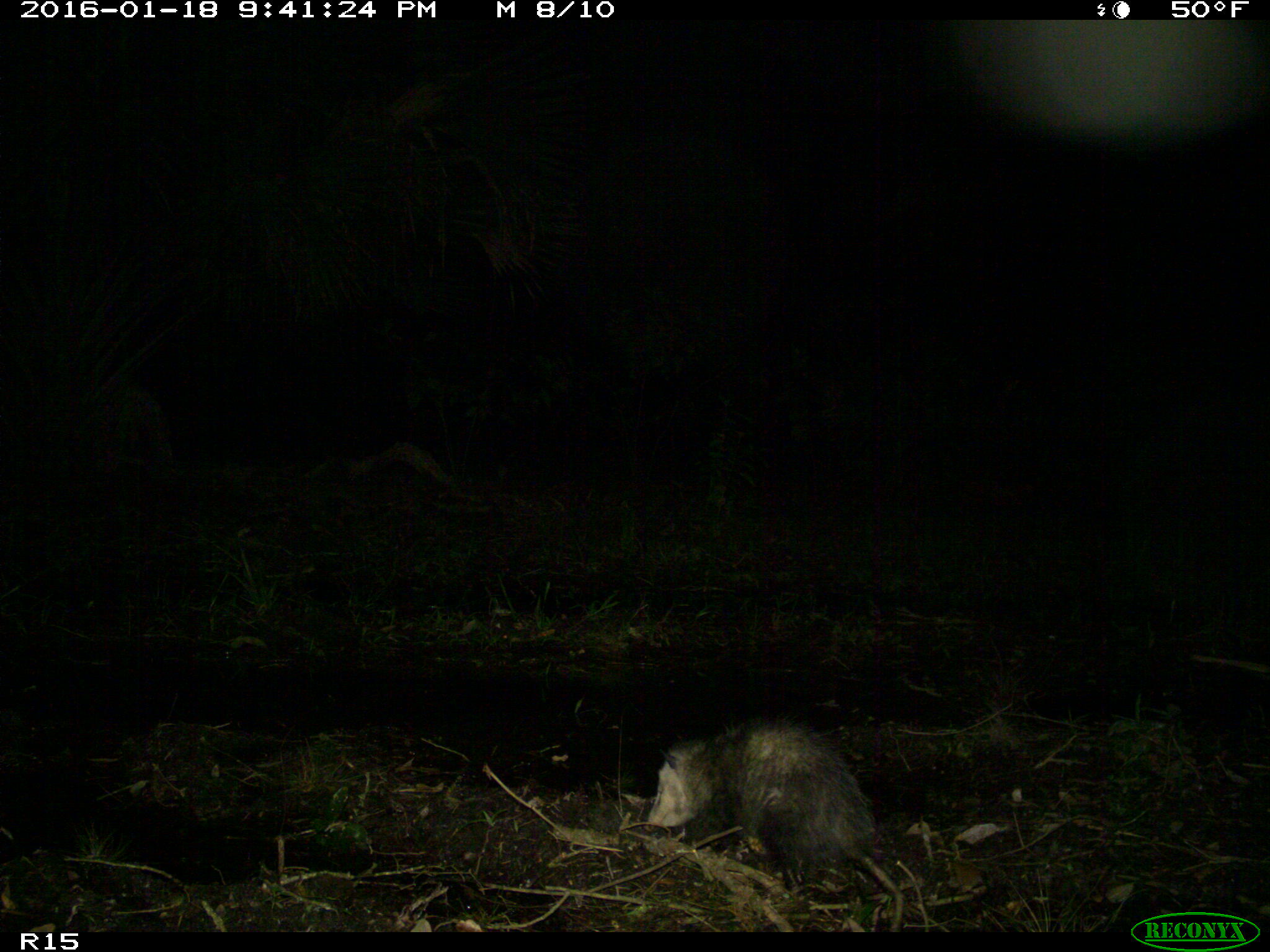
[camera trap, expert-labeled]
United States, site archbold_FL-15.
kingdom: Animalia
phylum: Chordata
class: Mammalia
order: Didelphimorphia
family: Didelphidae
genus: Didelphis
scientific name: Didelphis virginiana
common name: virginia opossum